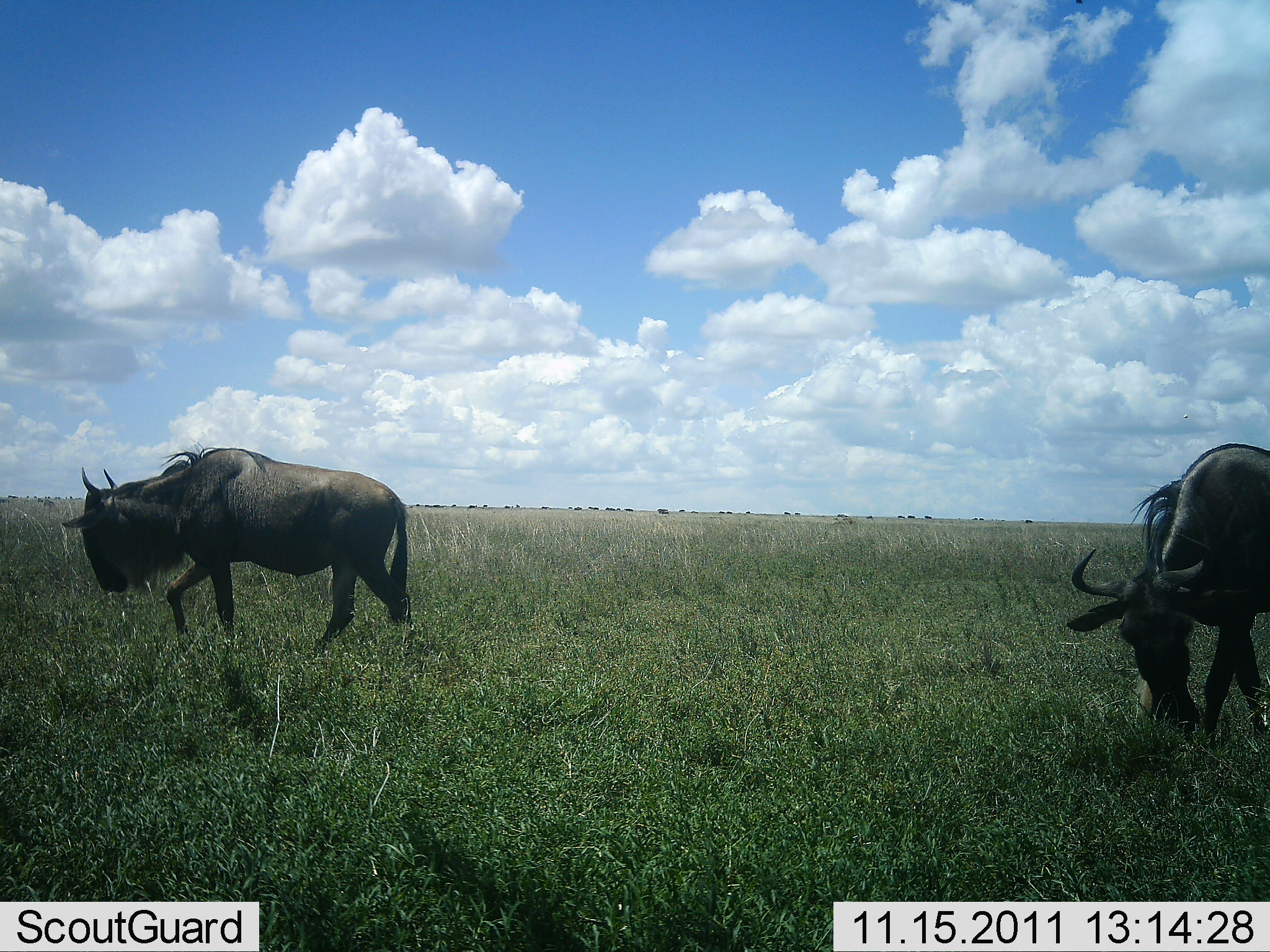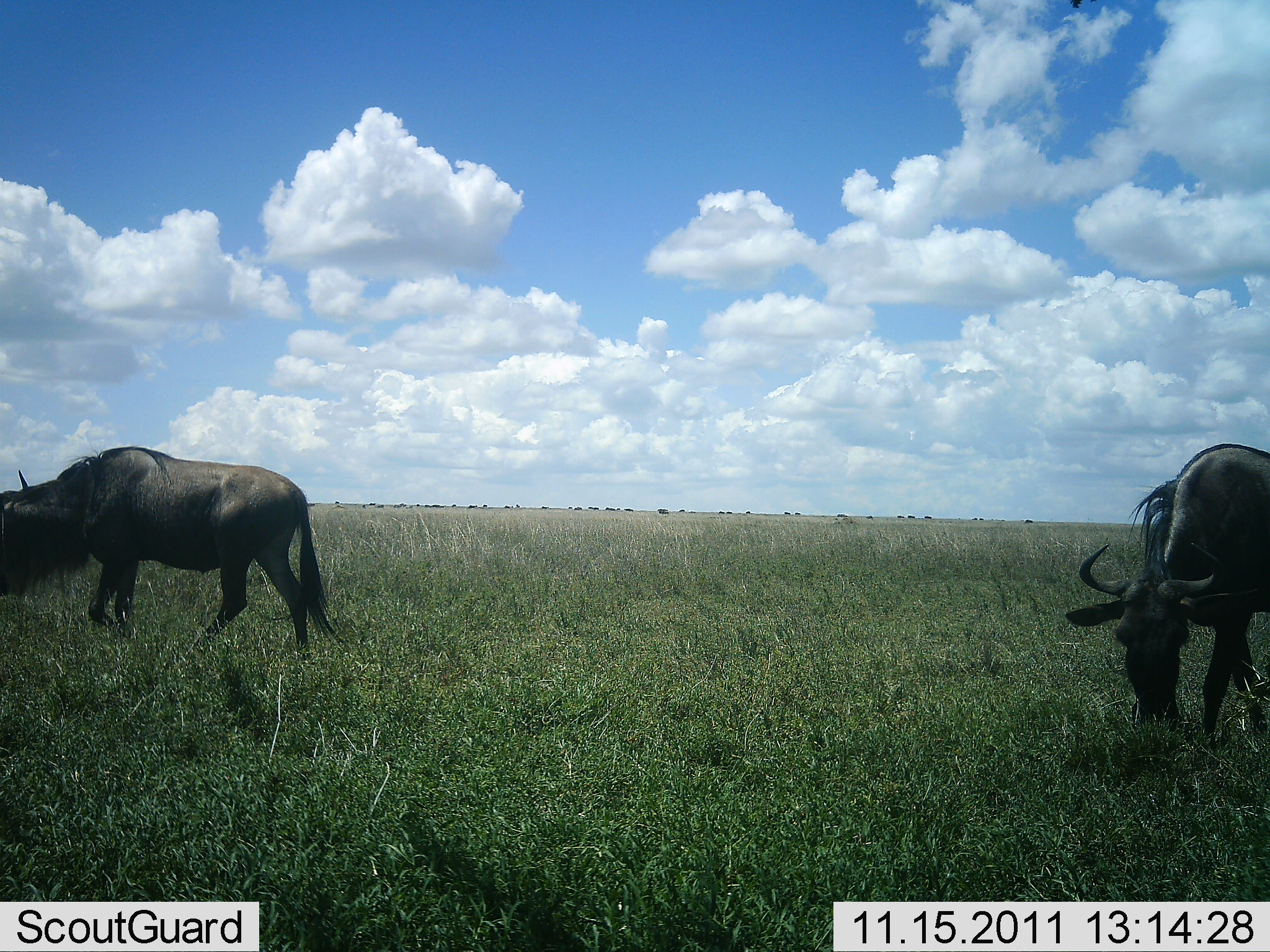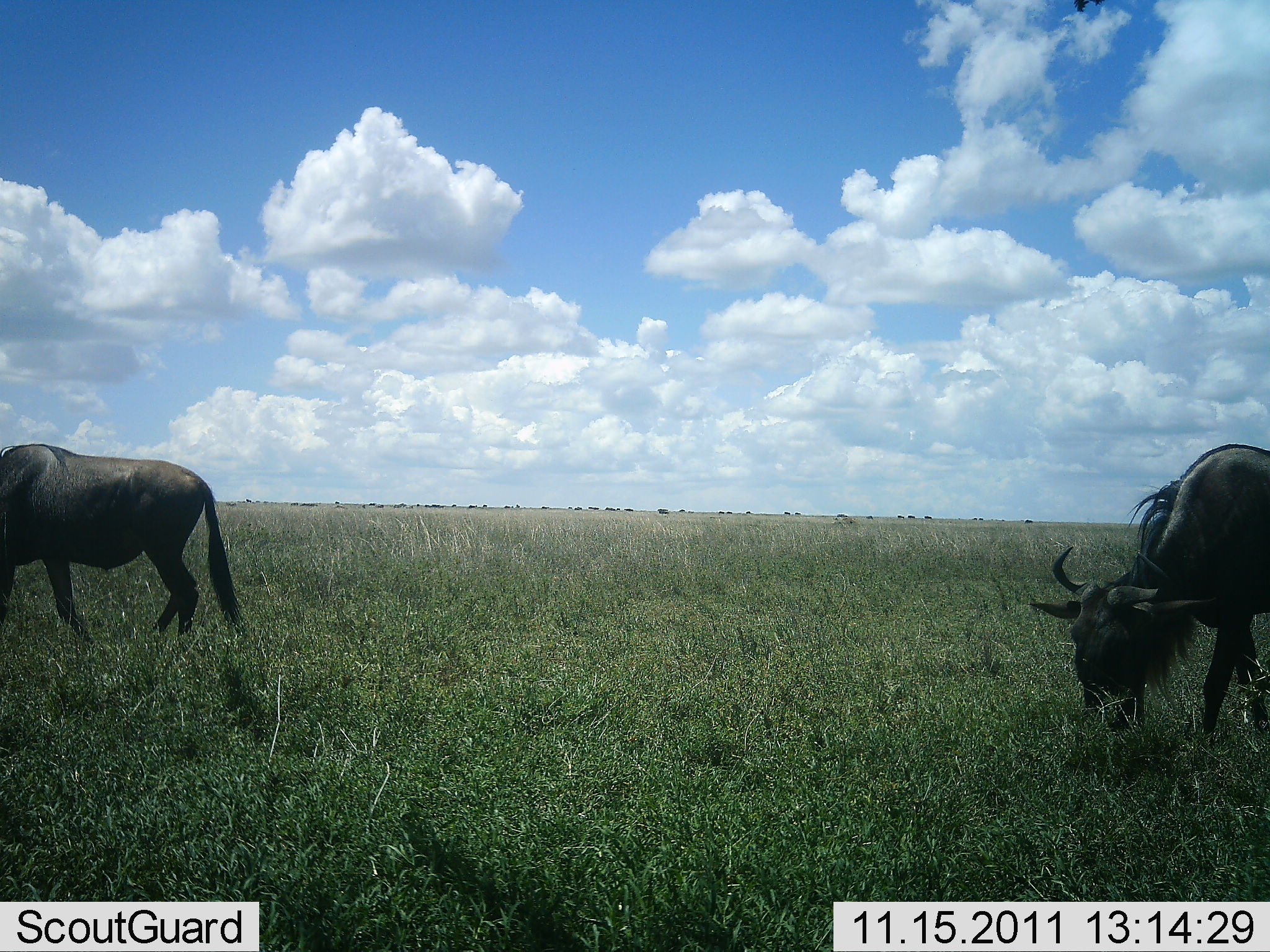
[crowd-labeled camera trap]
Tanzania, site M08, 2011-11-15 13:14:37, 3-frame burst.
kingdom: Animalia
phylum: Chordata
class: Mammalia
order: Artiodactyla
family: Bovidae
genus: Connochaetes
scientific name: Connochaetes taurinus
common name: blue wildebeest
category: wildebeest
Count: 2.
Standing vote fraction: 45%.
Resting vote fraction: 0%.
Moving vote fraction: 64%.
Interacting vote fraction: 0%.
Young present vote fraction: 0%.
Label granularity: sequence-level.